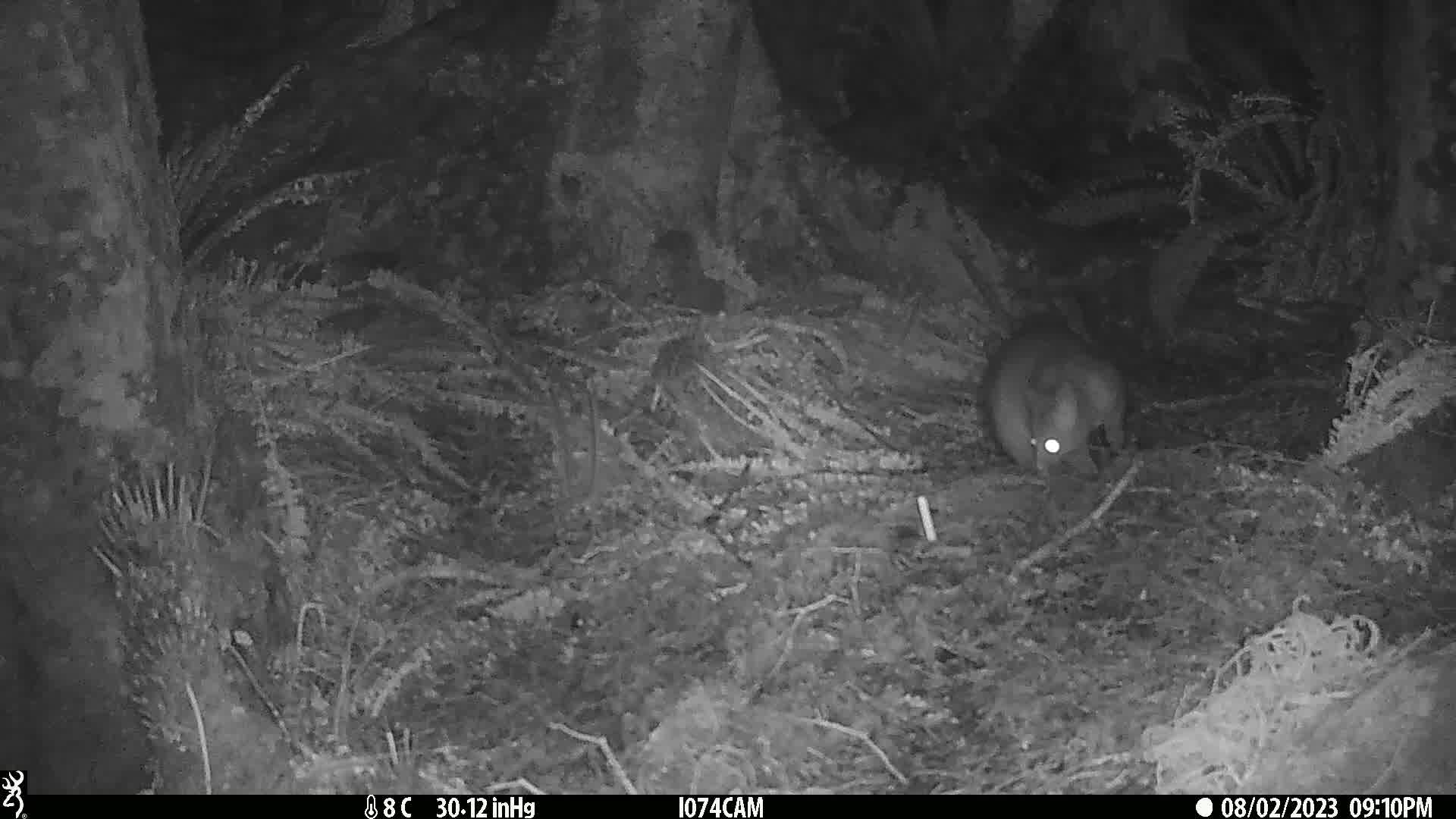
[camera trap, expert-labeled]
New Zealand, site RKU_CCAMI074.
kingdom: Animalia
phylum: Chordata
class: Mammalia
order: Diprotodontia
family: Phalangeridae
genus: Trichosurus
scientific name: Trichosurus vulpecula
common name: common brushtail possum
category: possum